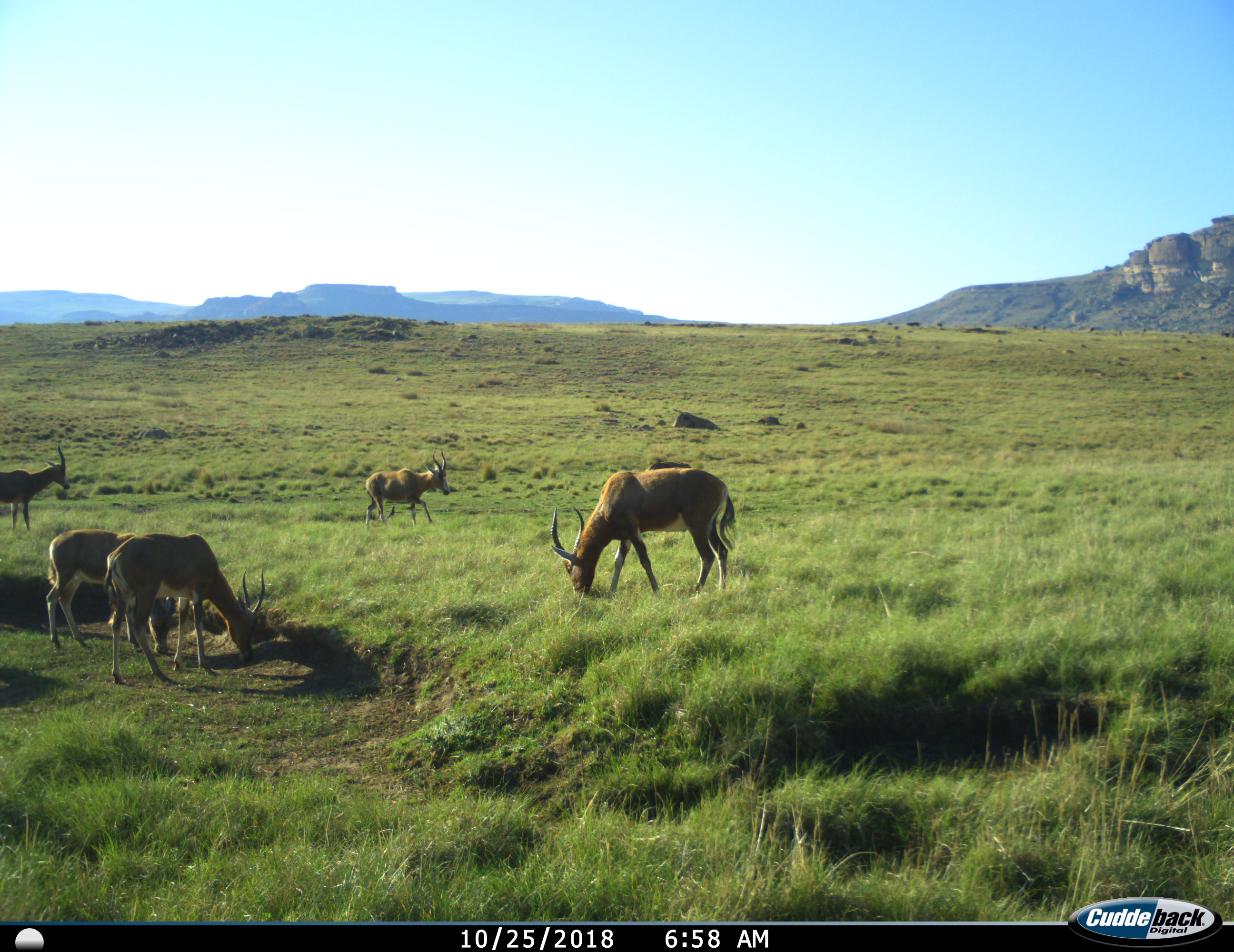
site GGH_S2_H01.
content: unidentified animal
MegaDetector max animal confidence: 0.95